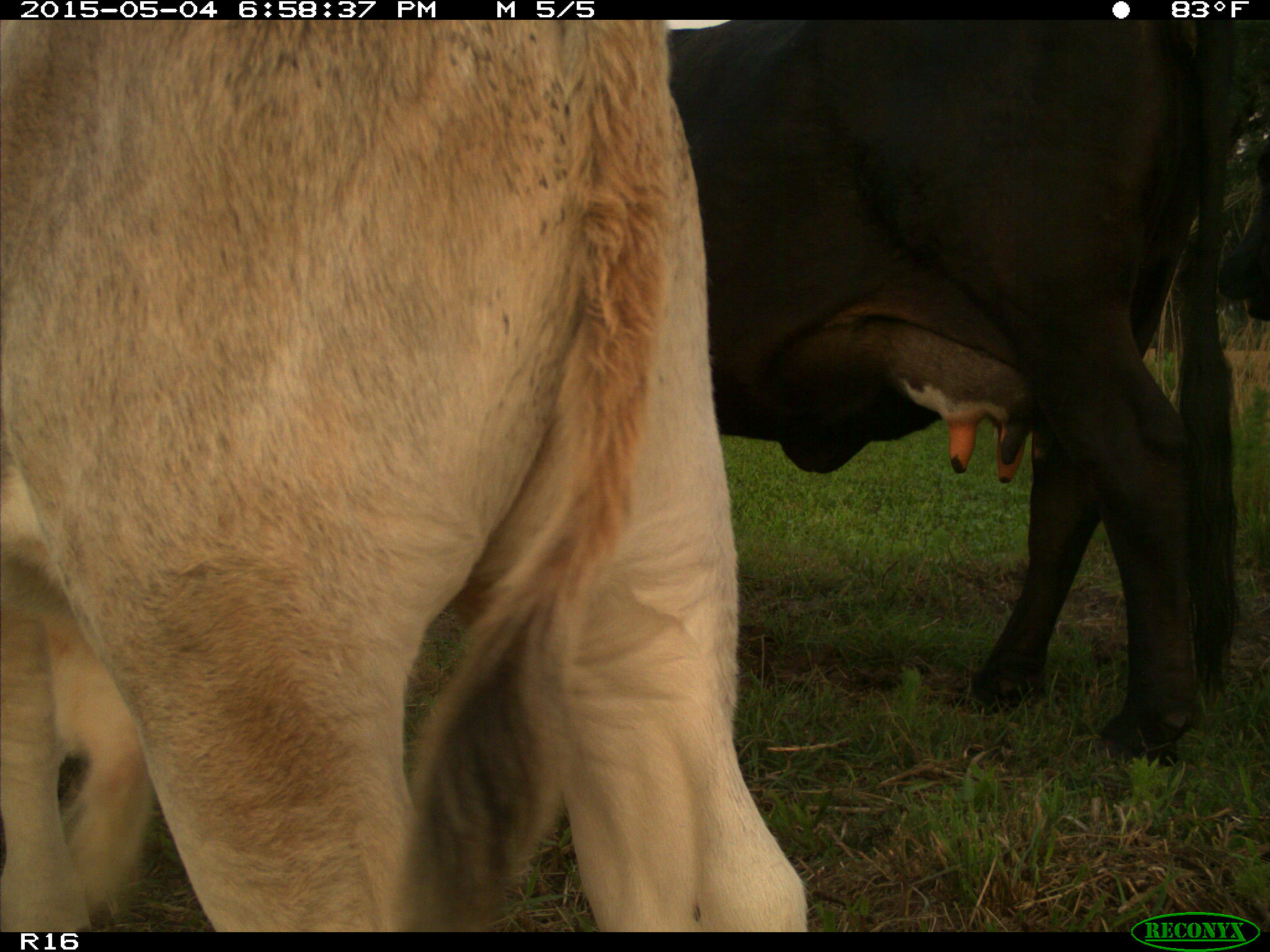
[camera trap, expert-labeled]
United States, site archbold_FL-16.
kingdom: Animalia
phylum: Chordata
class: Mammalia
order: Artiodactyla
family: Bovidae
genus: Bos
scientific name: Bos taurus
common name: domestic cow